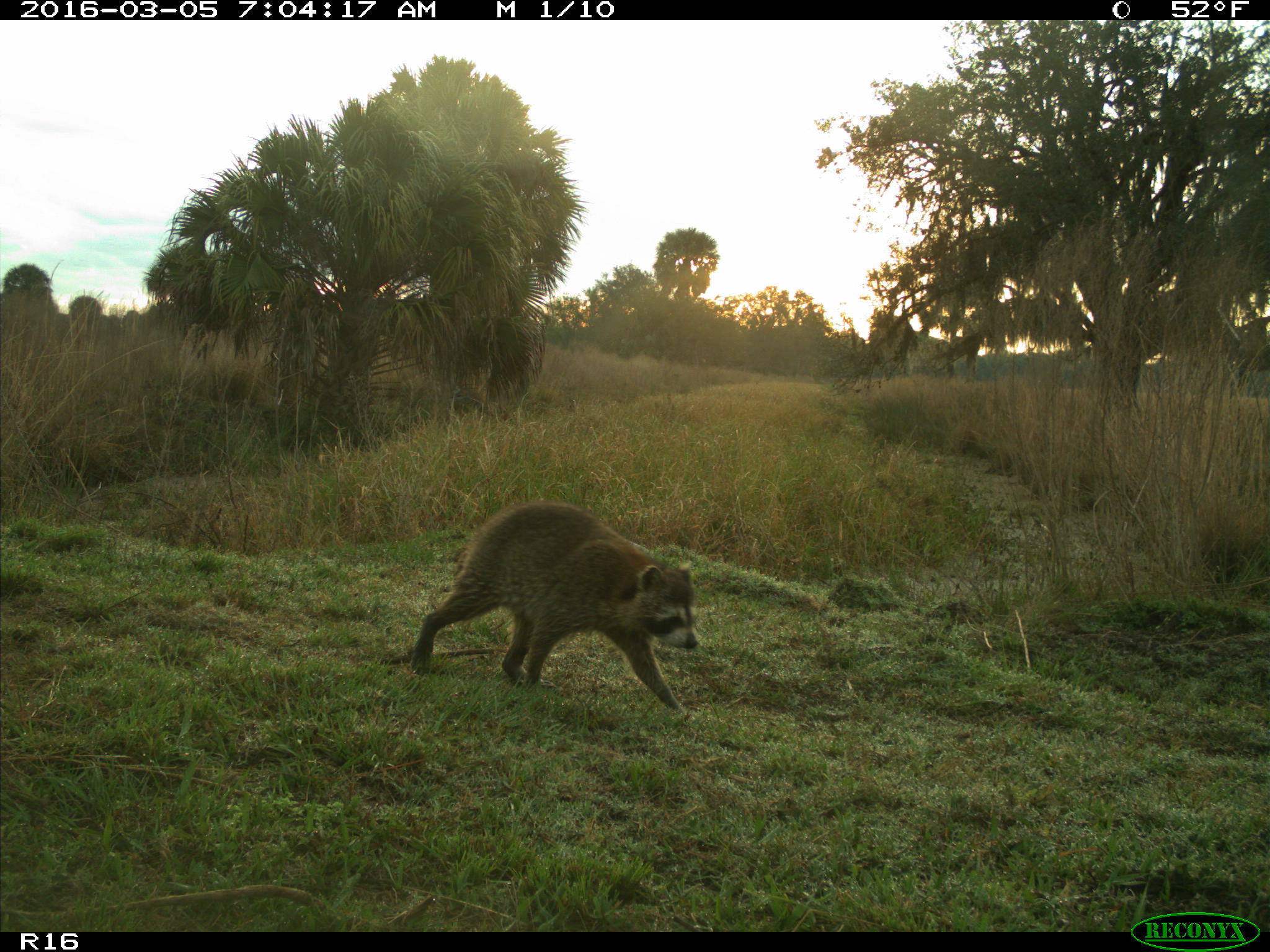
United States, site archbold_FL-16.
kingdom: Animalia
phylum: Chordata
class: Mammalia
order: Carnivora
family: Procyonidae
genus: Procyon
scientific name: Procyon lotor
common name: common raccoon